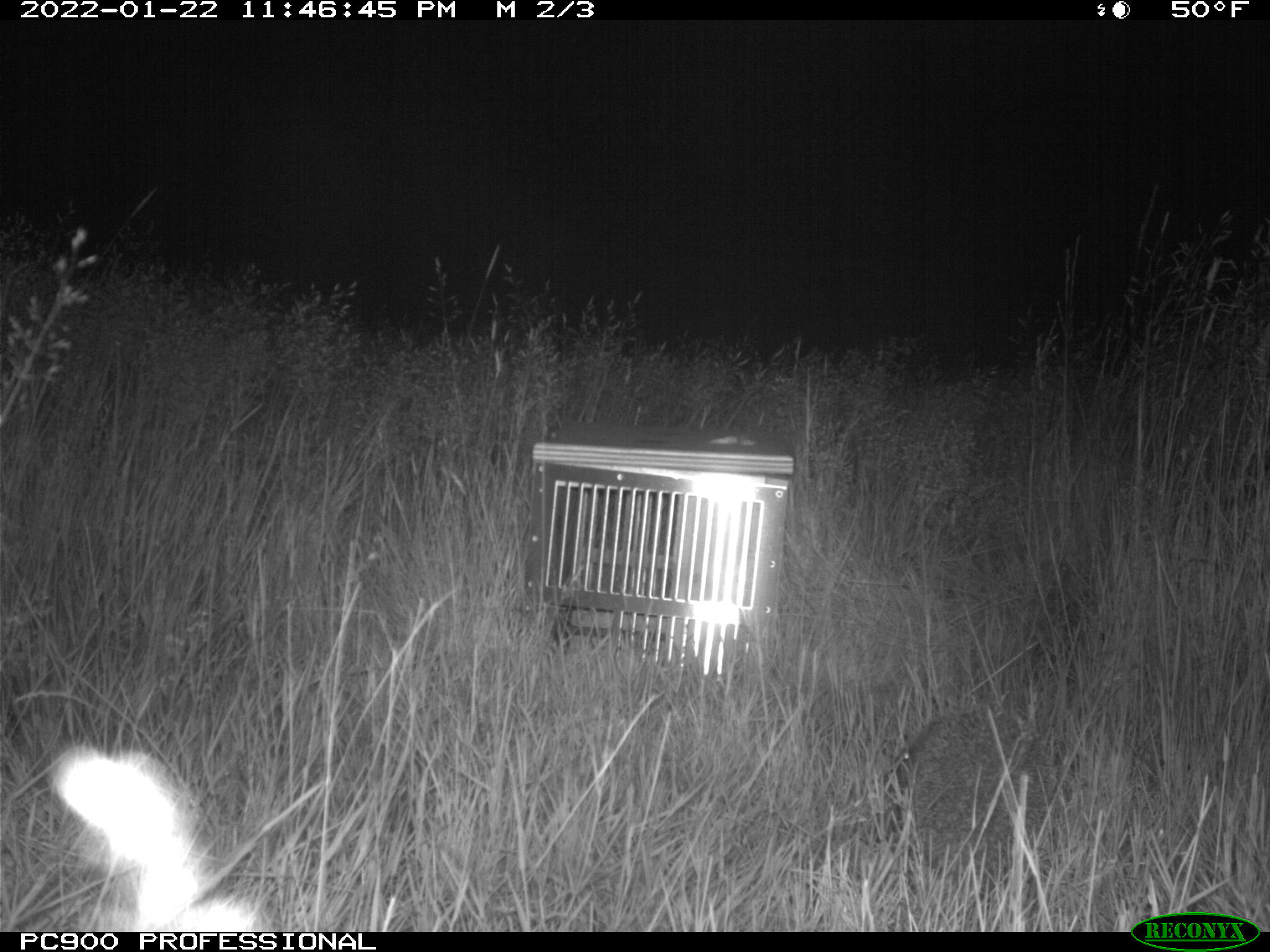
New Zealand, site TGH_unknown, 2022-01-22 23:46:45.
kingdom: Animalia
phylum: Chordata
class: Mammalia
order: Eulipotyphla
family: Erinaceidae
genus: Erinaceus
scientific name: Erinaceus europaeus europaeus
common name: european hedgehog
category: hedgehog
Hedgehog (european hedgehog) (Erinaceus europaeus europaeus).